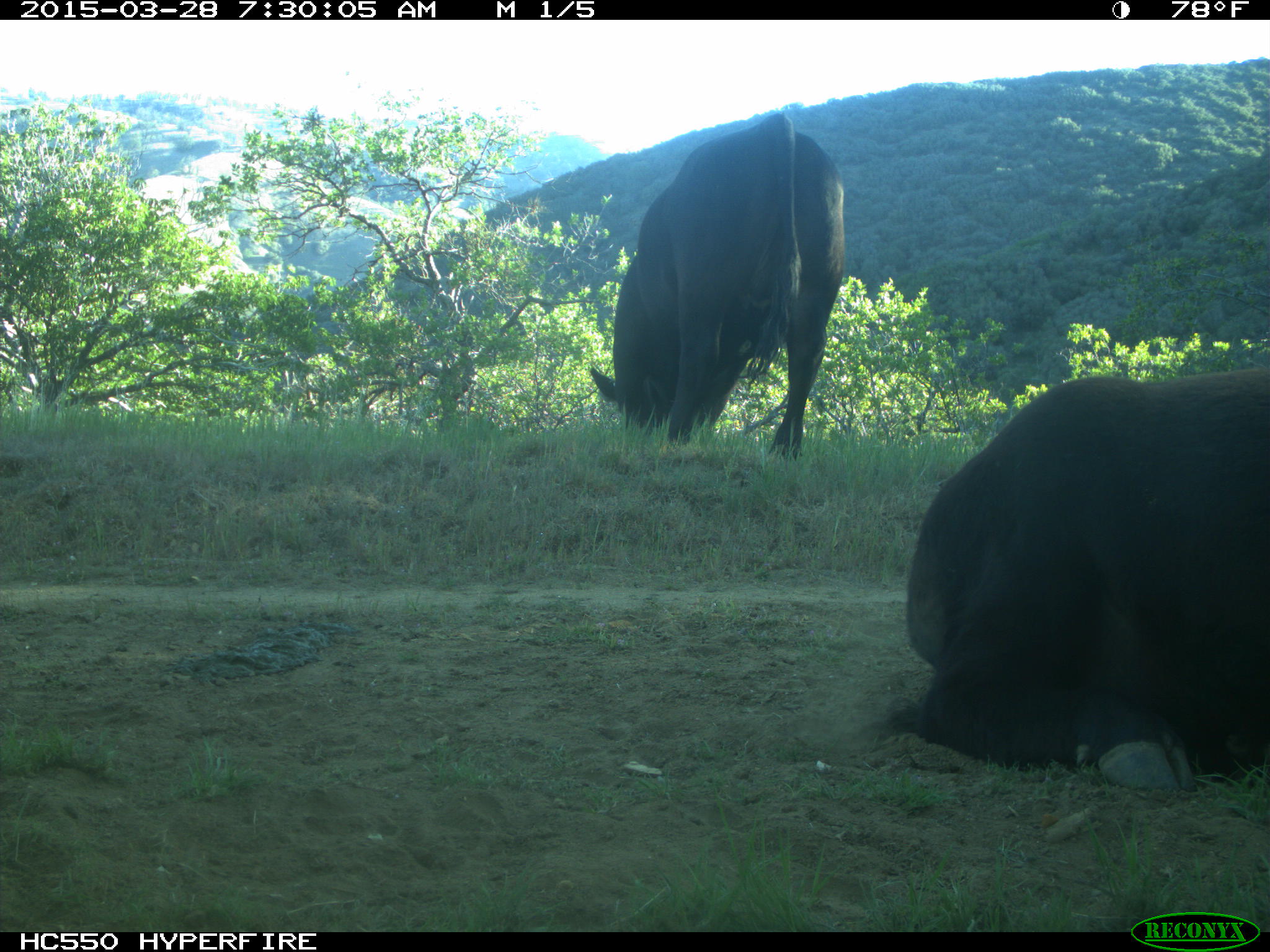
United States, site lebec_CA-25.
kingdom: Animalia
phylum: Chordata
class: Mammalia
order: Artiodactyla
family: Bovidae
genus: Bos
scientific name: Bos taurus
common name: domestic cow